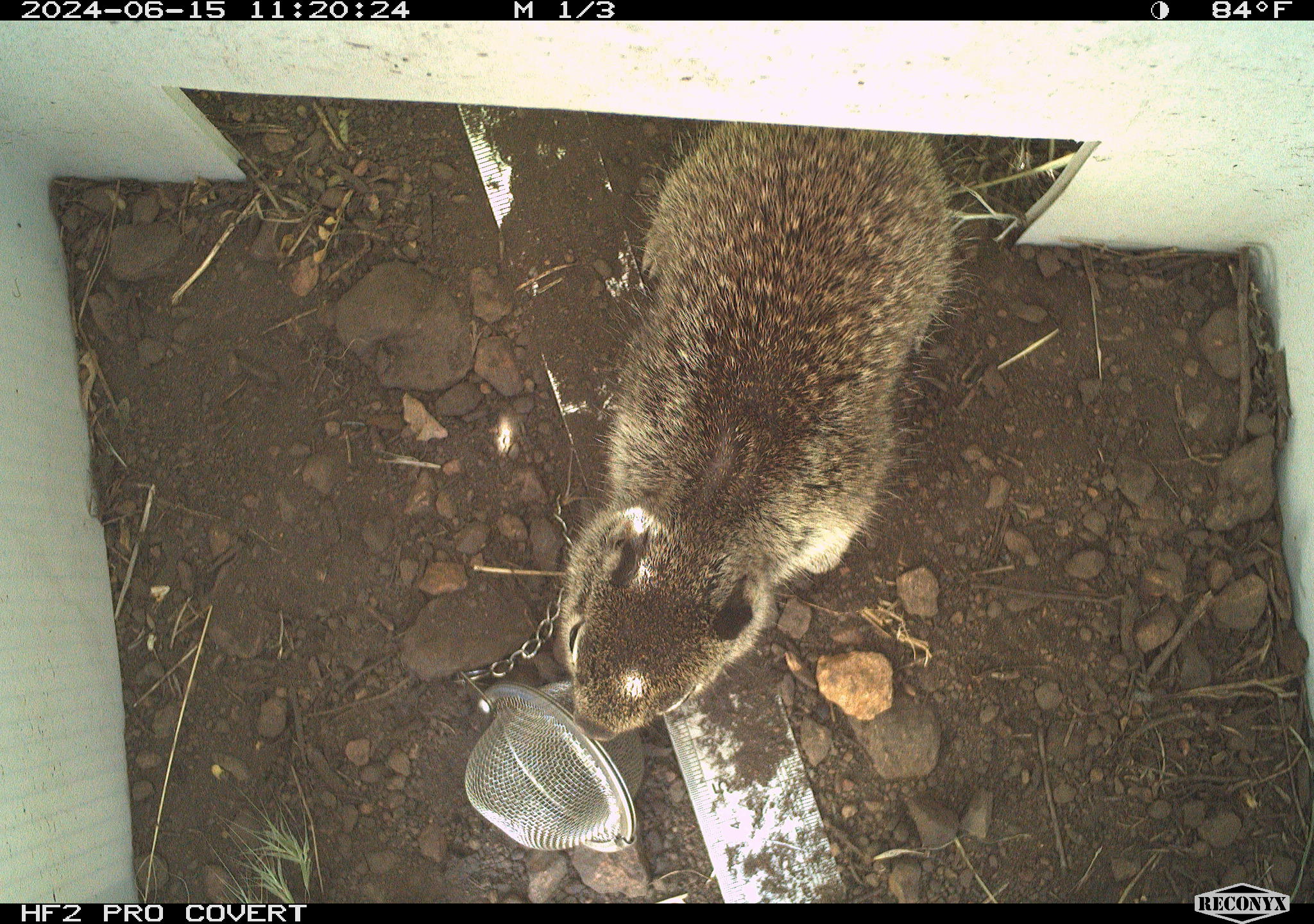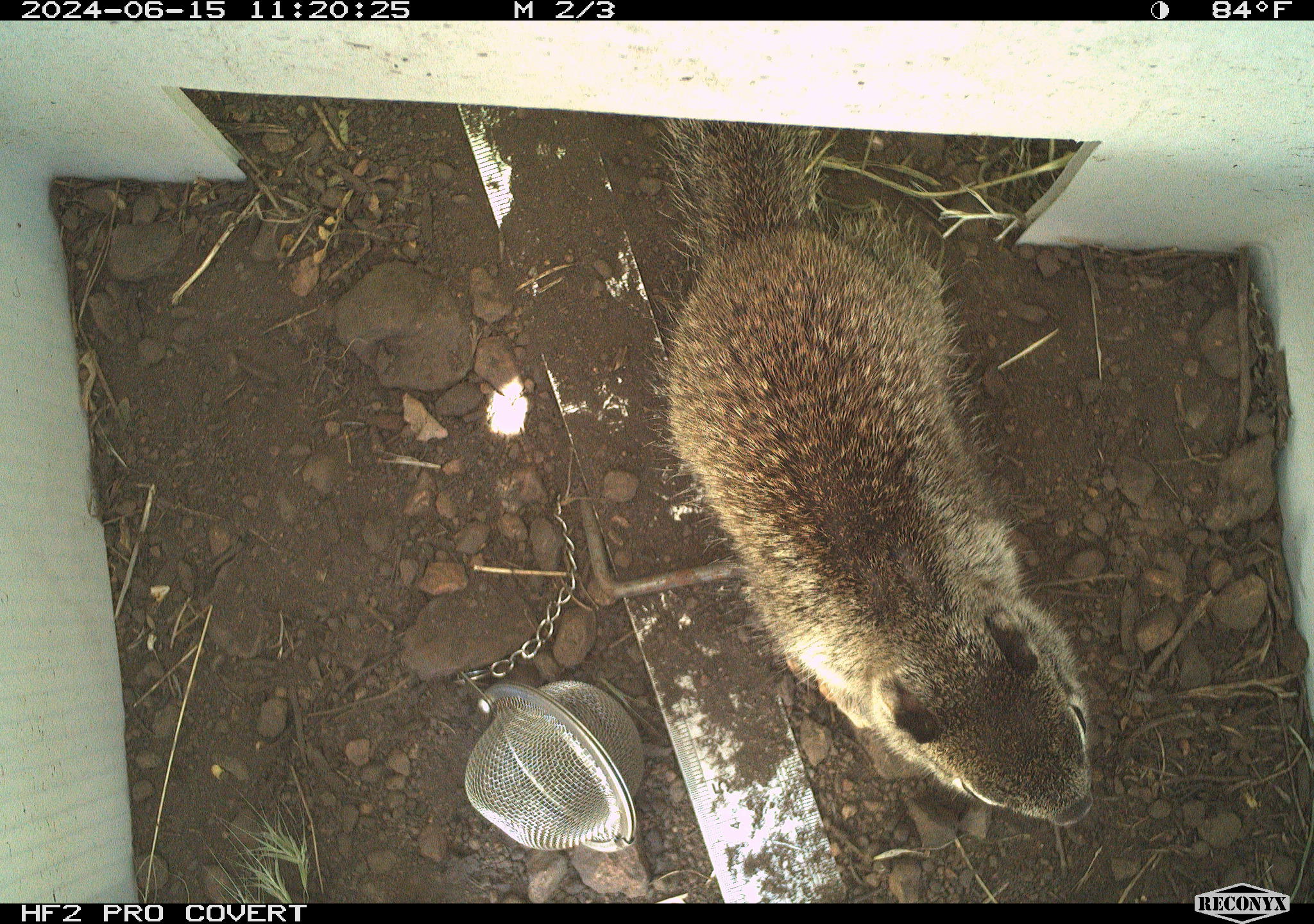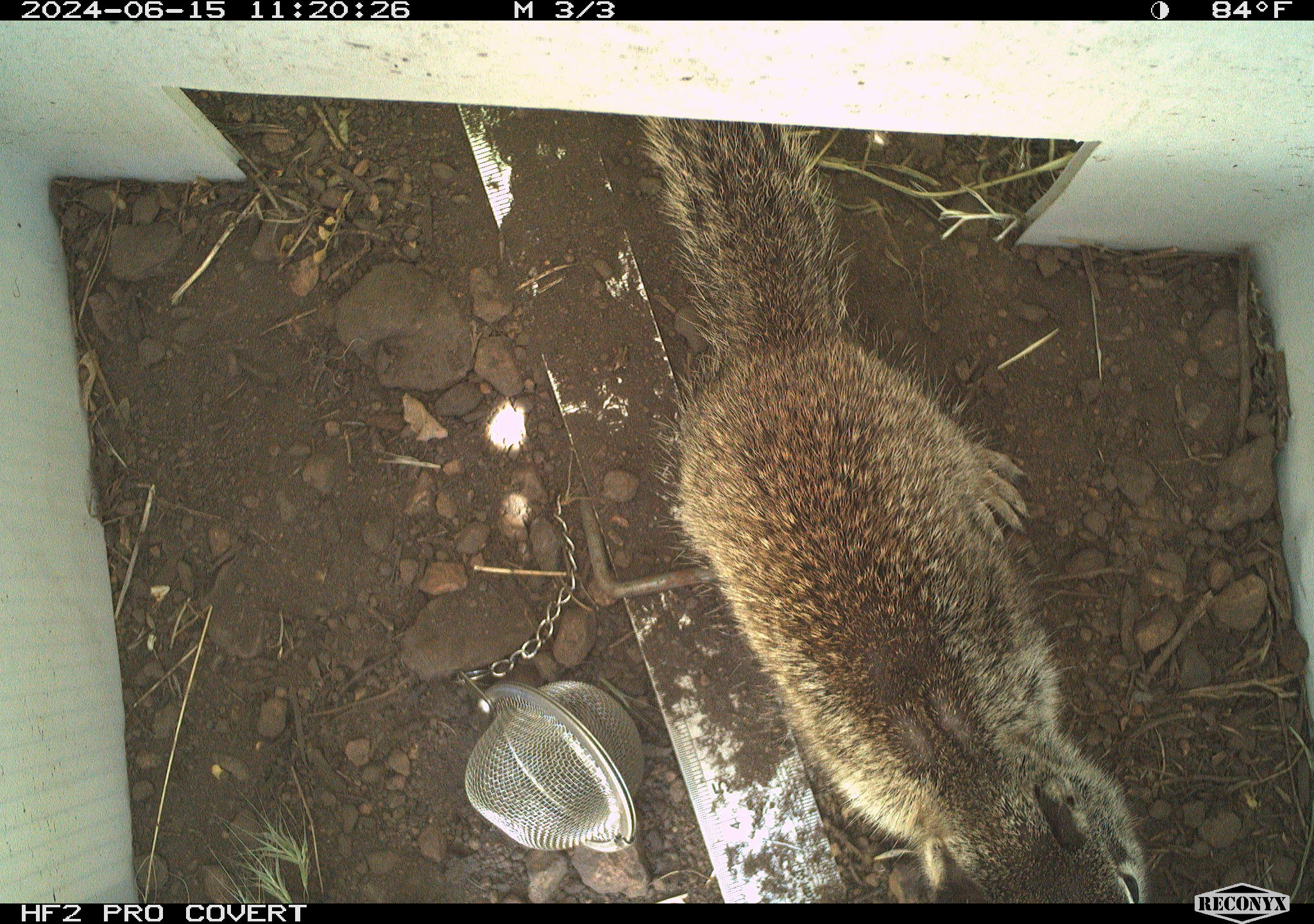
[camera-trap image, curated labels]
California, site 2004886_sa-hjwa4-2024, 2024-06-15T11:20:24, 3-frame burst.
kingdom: Animalia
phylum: Chordata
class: Mammalia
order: Rodentia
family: Sciuridae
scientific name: Sciuridae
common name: squirrels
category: sciuridae family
Sciuridae family (squirrels) (Sciuridae).